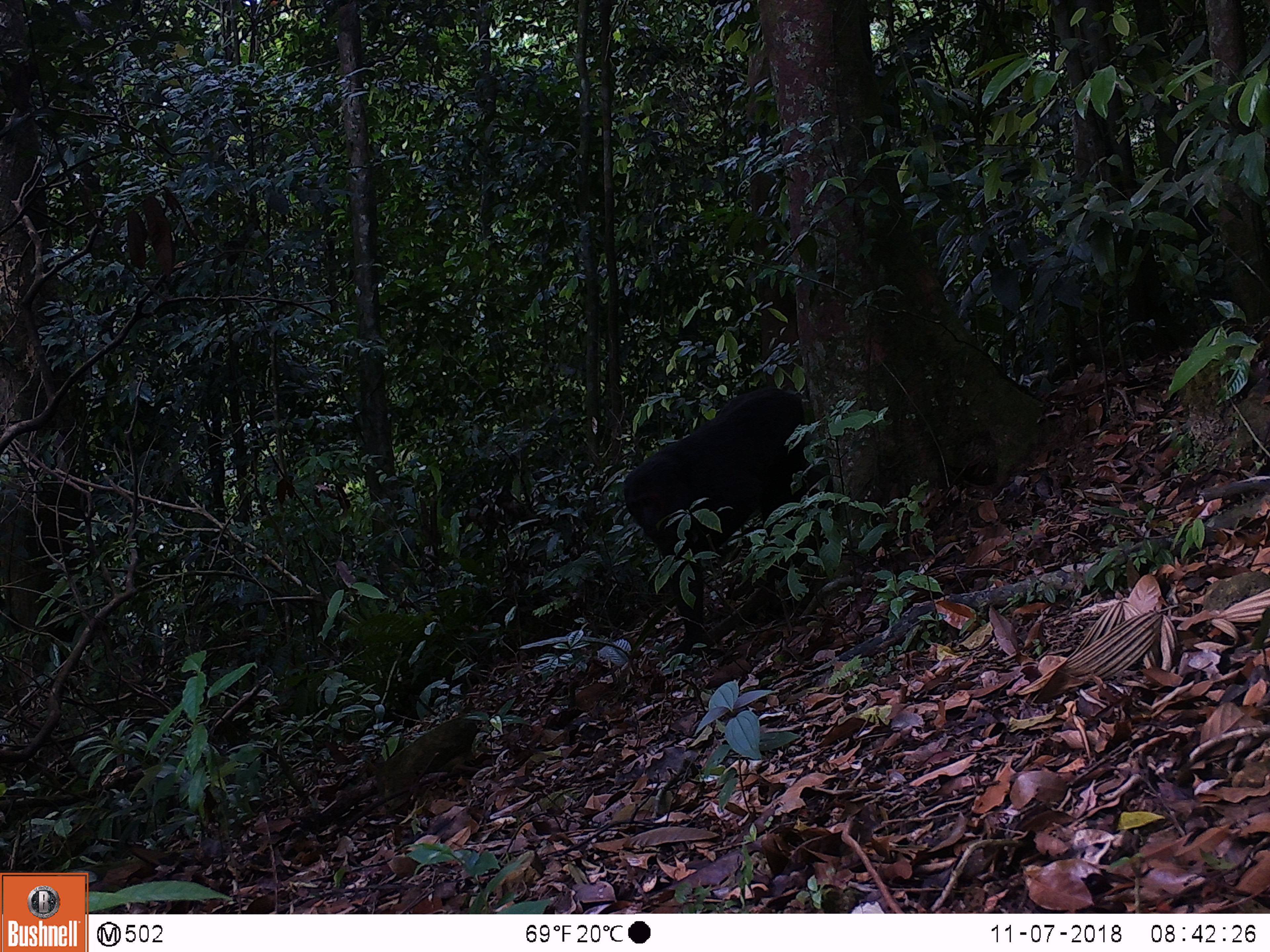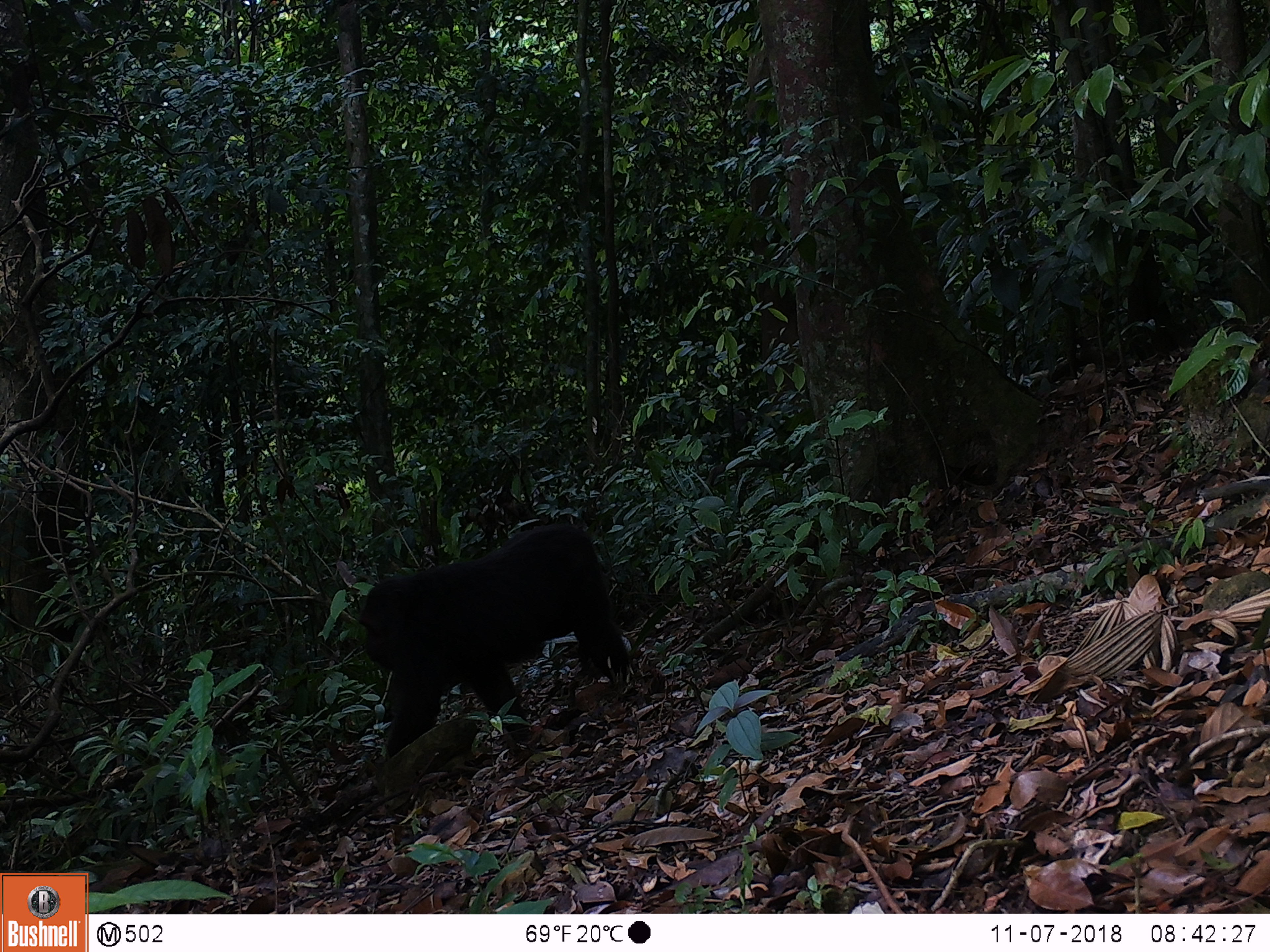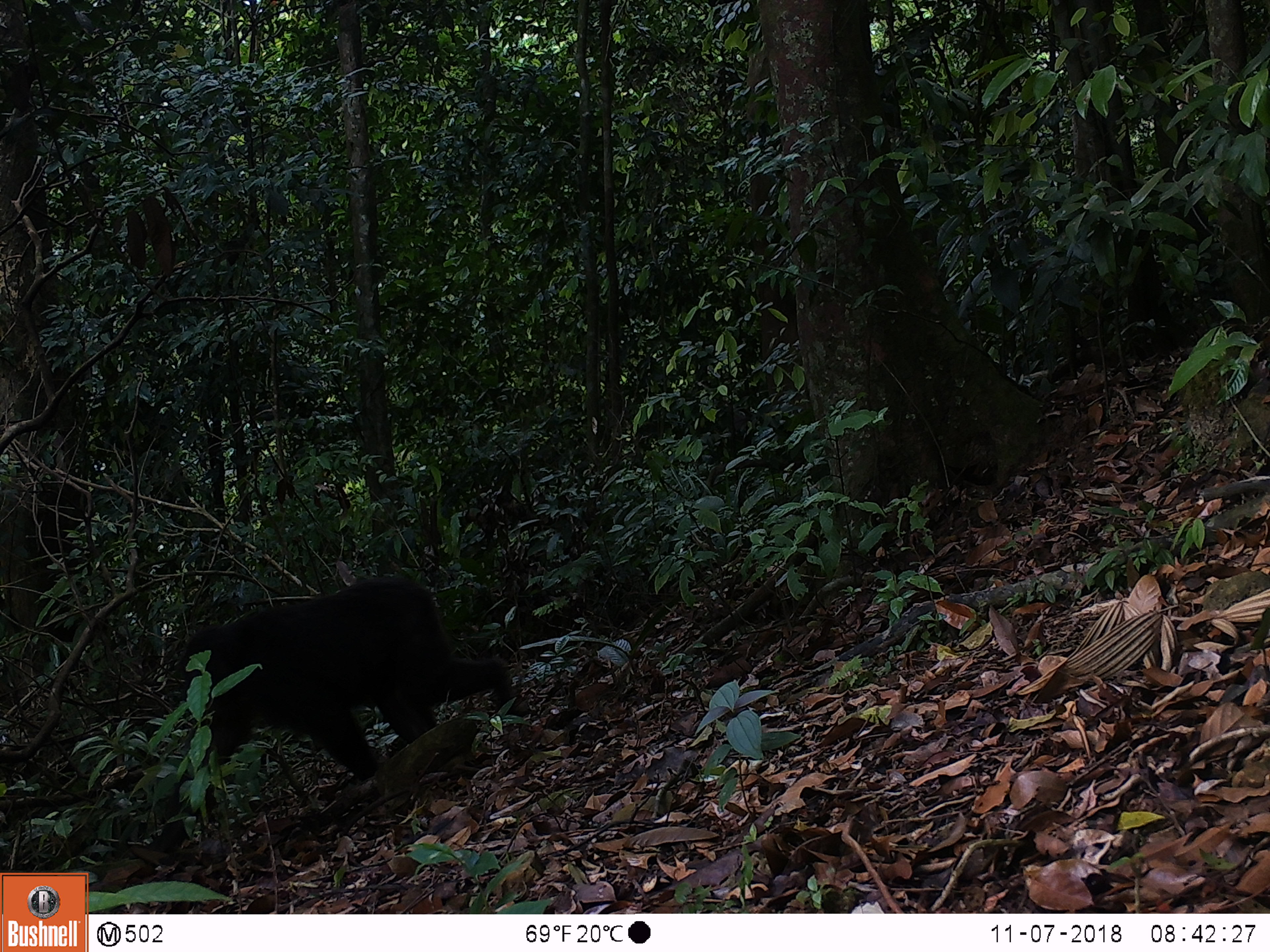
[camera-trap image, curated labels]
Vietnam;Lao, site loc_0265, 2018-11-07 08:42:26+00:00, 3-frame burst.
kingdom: Animalia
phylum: Chordata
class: Mammalia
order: Primates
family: Cercopithecidae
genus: Macaca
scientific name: Macaca arctoides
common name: stump-tailed macaque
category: stump tailed macaque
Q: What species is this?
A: Stump tailed macaque (stump-tailed macaque) (Macaca arctoides).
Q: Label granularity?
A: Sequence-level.